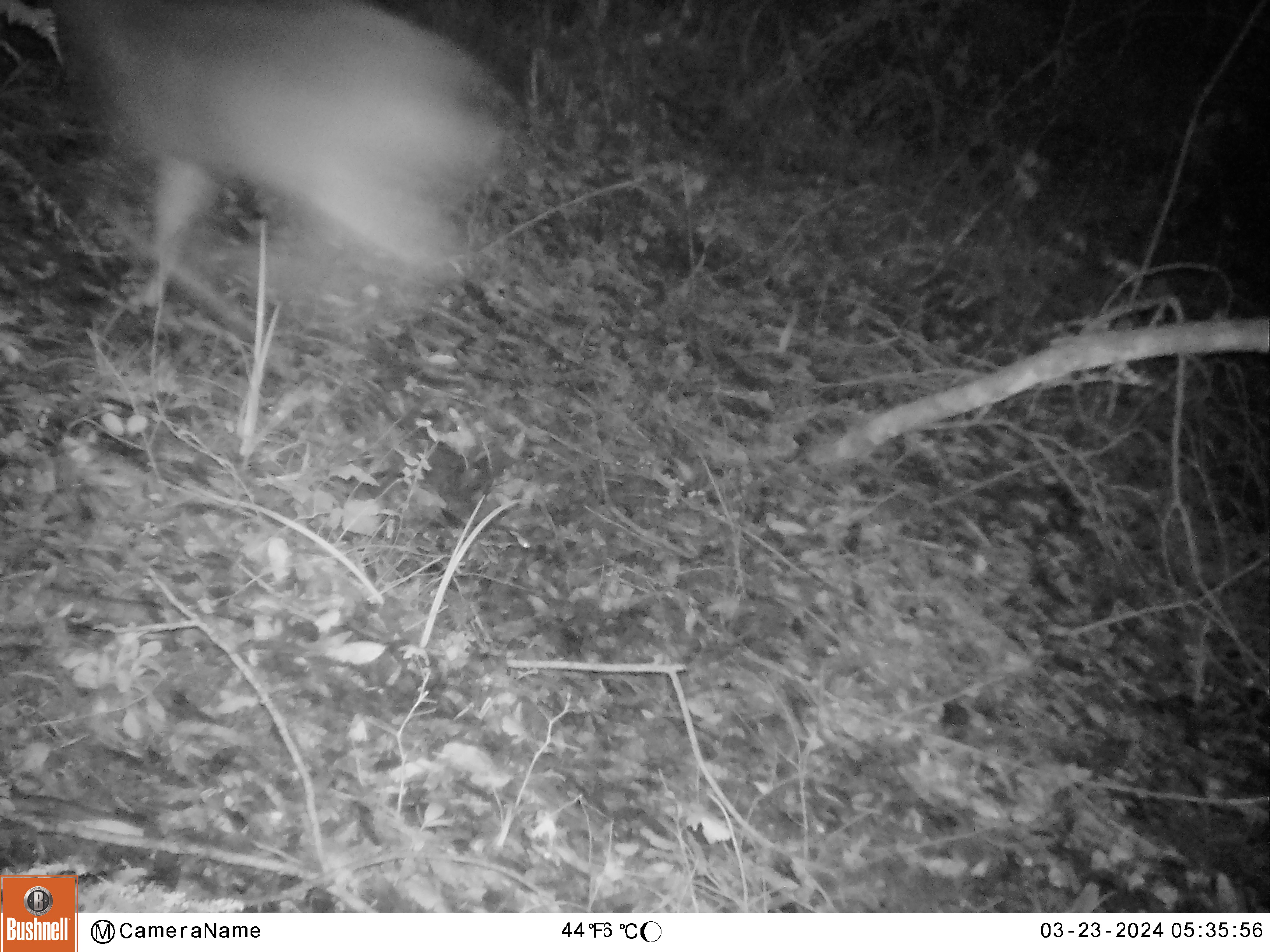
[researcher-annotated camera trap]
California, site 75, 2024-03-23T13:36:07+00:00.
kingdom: Animalia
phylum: Chordata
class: Mammalia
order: Artiodactyla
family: Cervidae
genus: Odocoileus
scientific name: Odocoileus hemionus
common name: mule deer